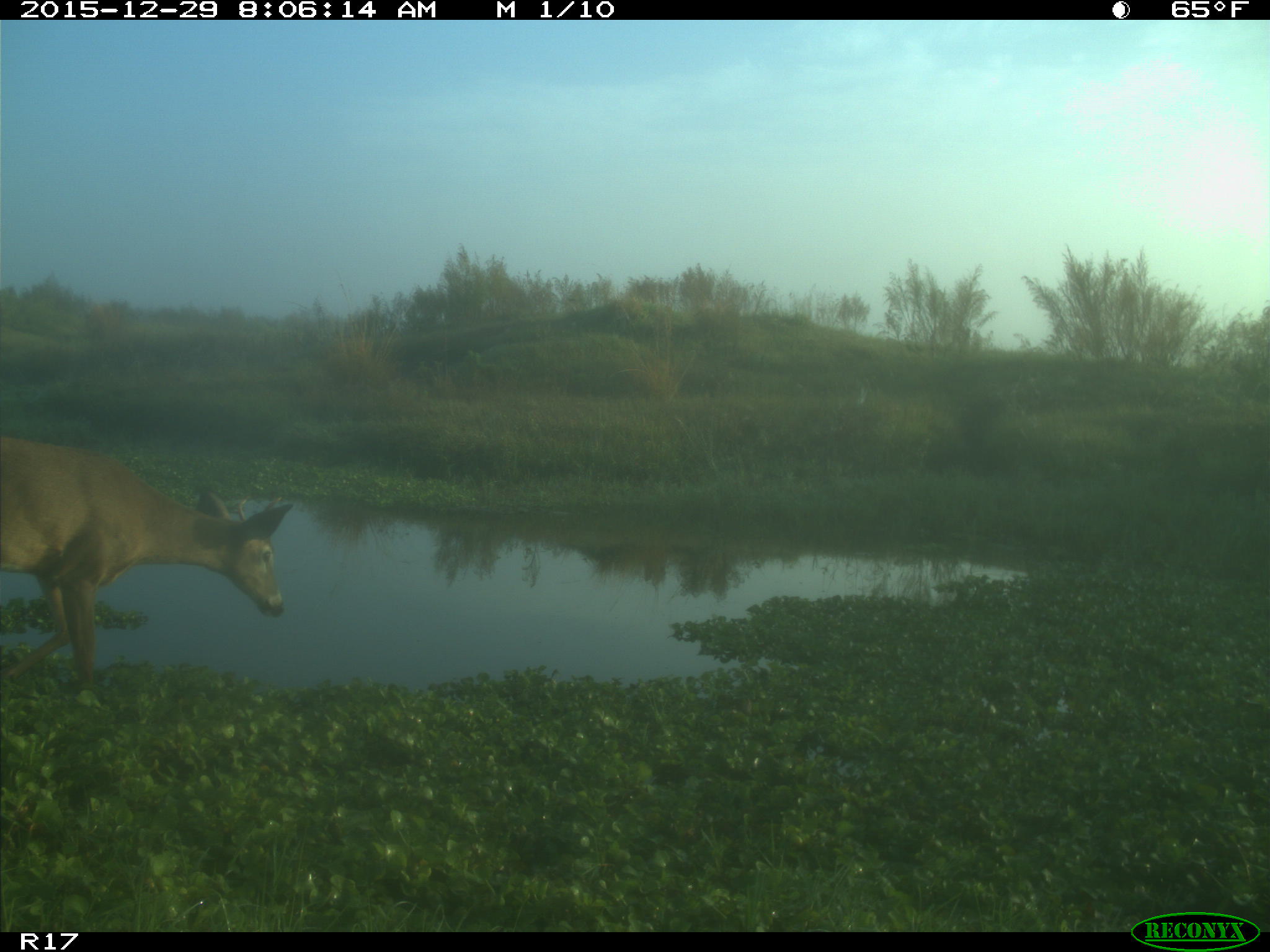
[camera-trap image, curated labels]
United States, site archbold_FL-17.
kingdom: Animalia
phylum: Chordata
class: Mammalia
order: Artiodactyla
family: Cervidae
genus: Odocoileus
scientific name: Odocoileus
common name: deer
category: unidentified deer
Unidentified deer (deer) (Odocoileus).